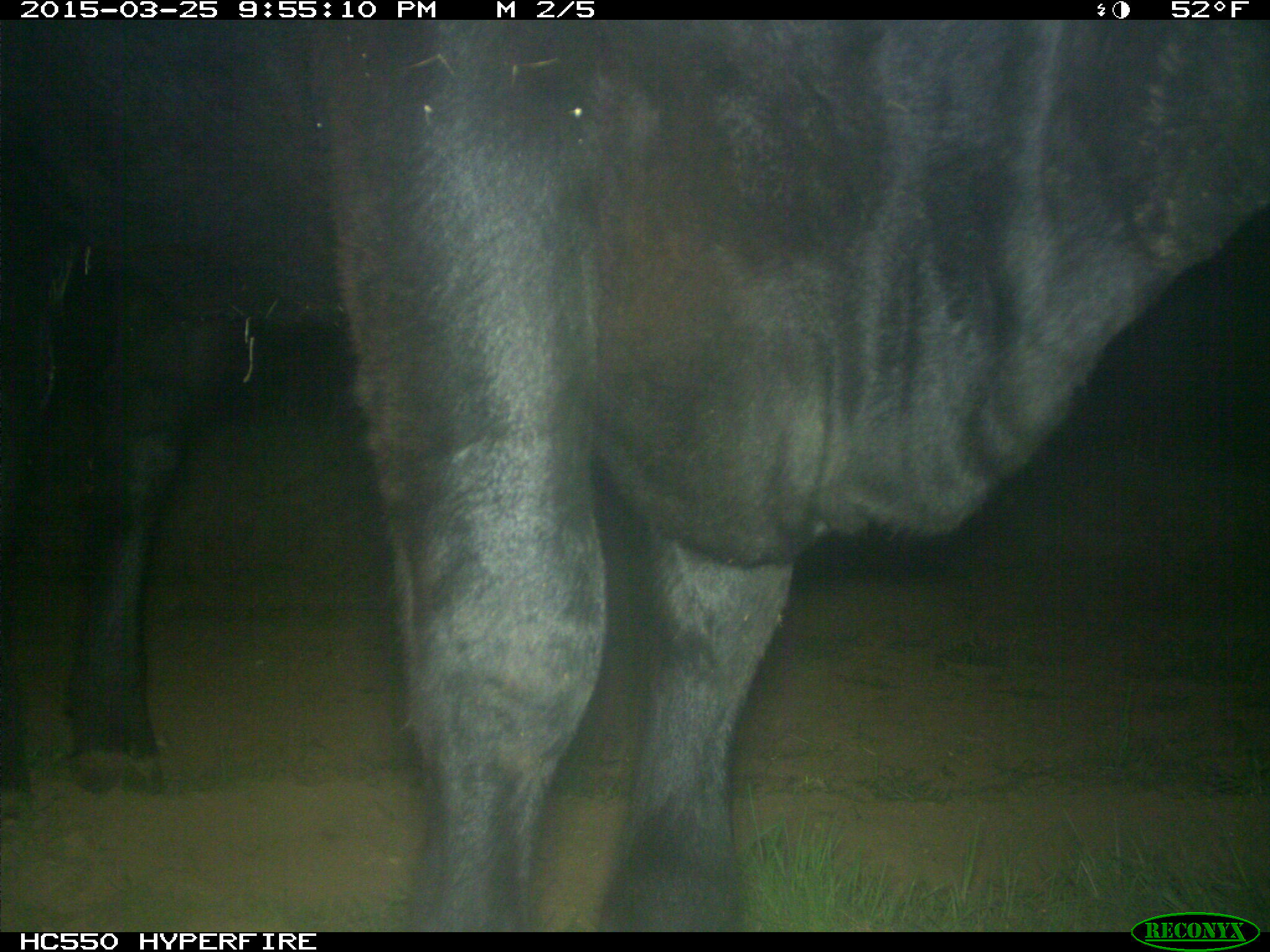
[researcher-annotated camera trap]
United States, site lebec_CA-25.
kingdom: Animalia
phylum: Chordata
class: Mammalia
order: Artiodactyla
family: Bovidae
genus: Bos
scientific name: Bos taurus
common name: domestic cow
Bos taurus (domestic cow).